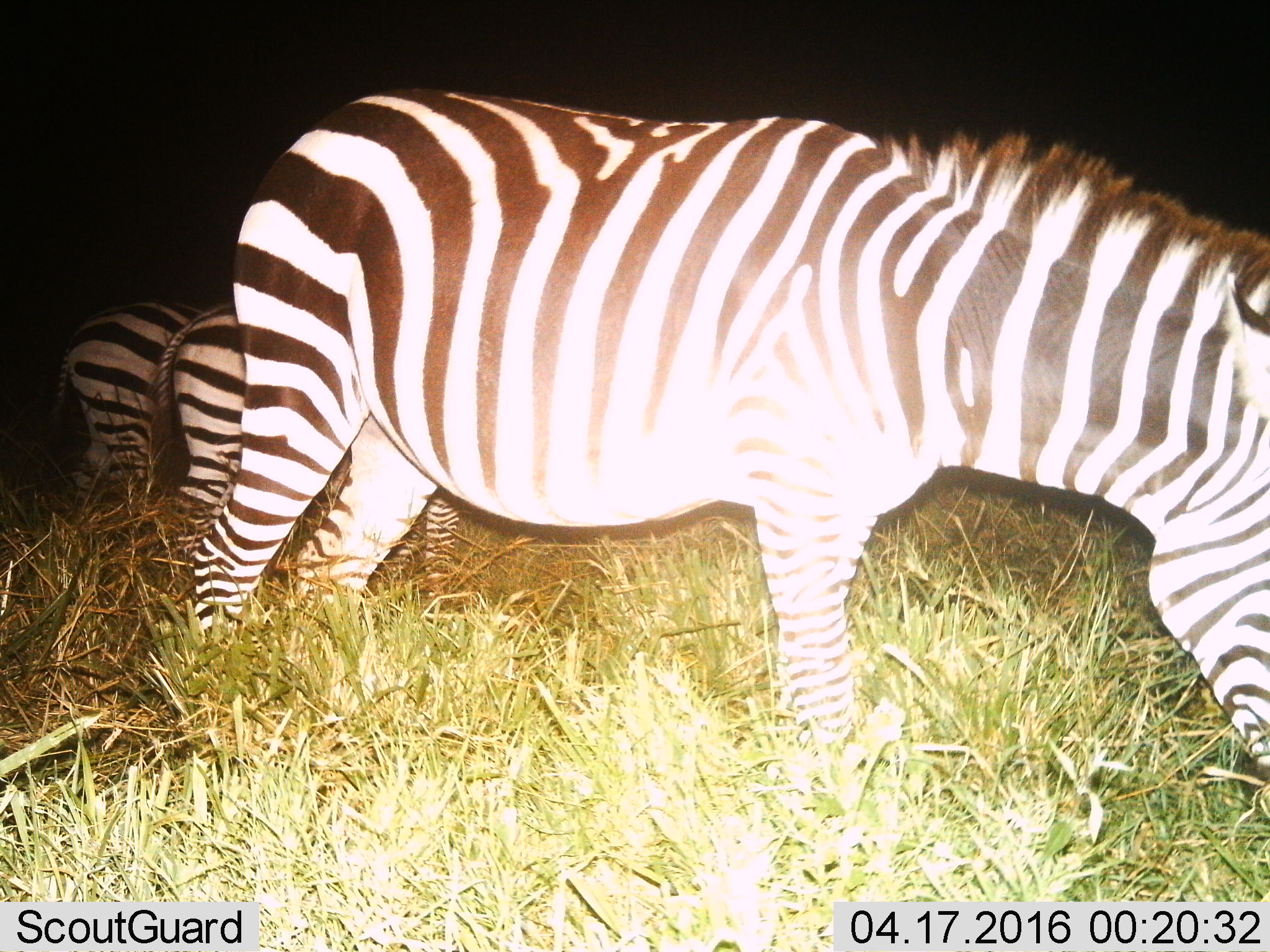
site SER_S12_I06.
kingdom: Animalia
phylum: Chordata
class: Mammalia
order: Perissodactyla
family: Equidae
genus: Equus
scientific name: Equus quagga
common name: plains zebra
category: zebraplains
Zebraplains (plains zebra) (Equus quagga), count 3. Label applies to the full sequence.